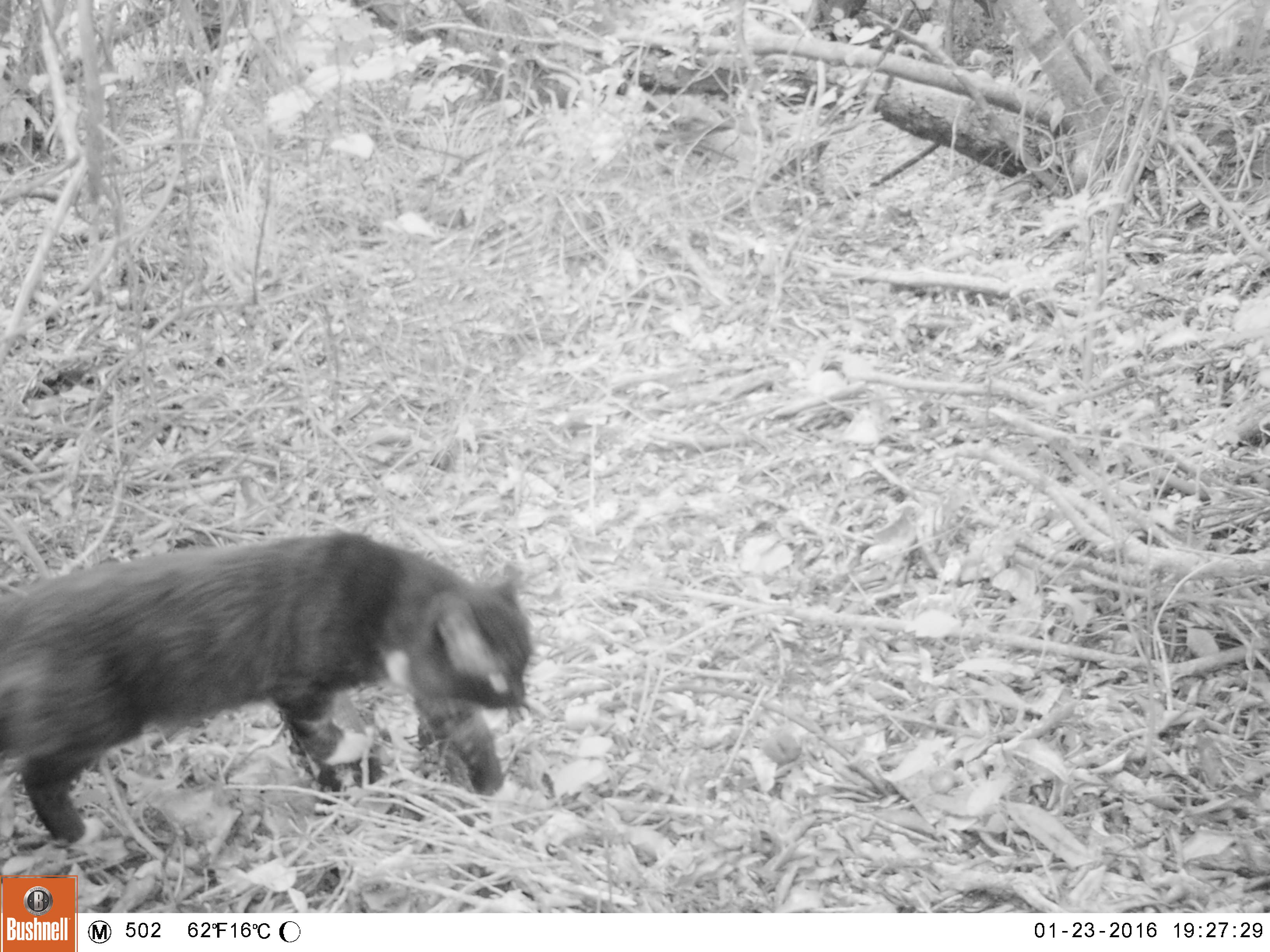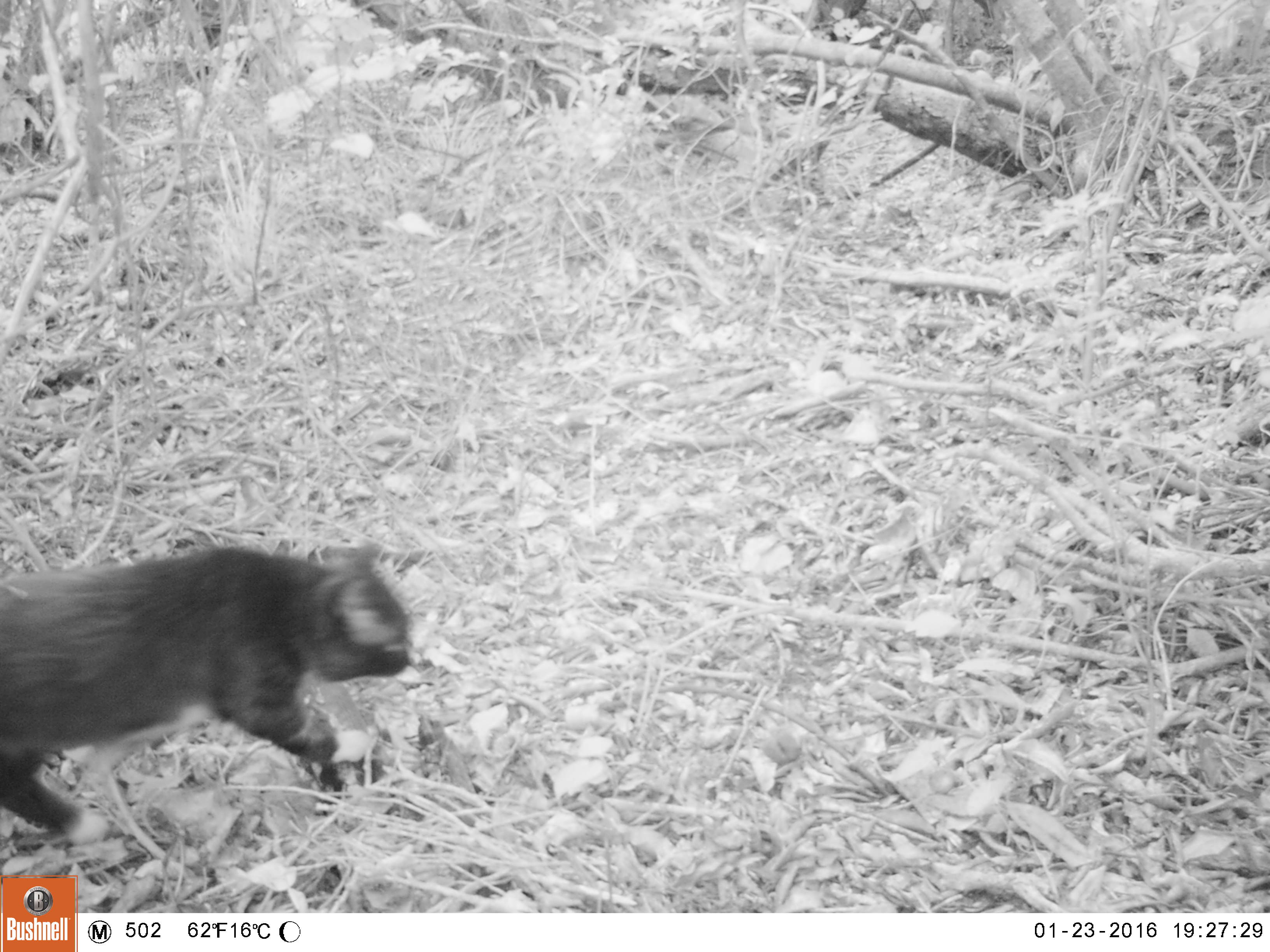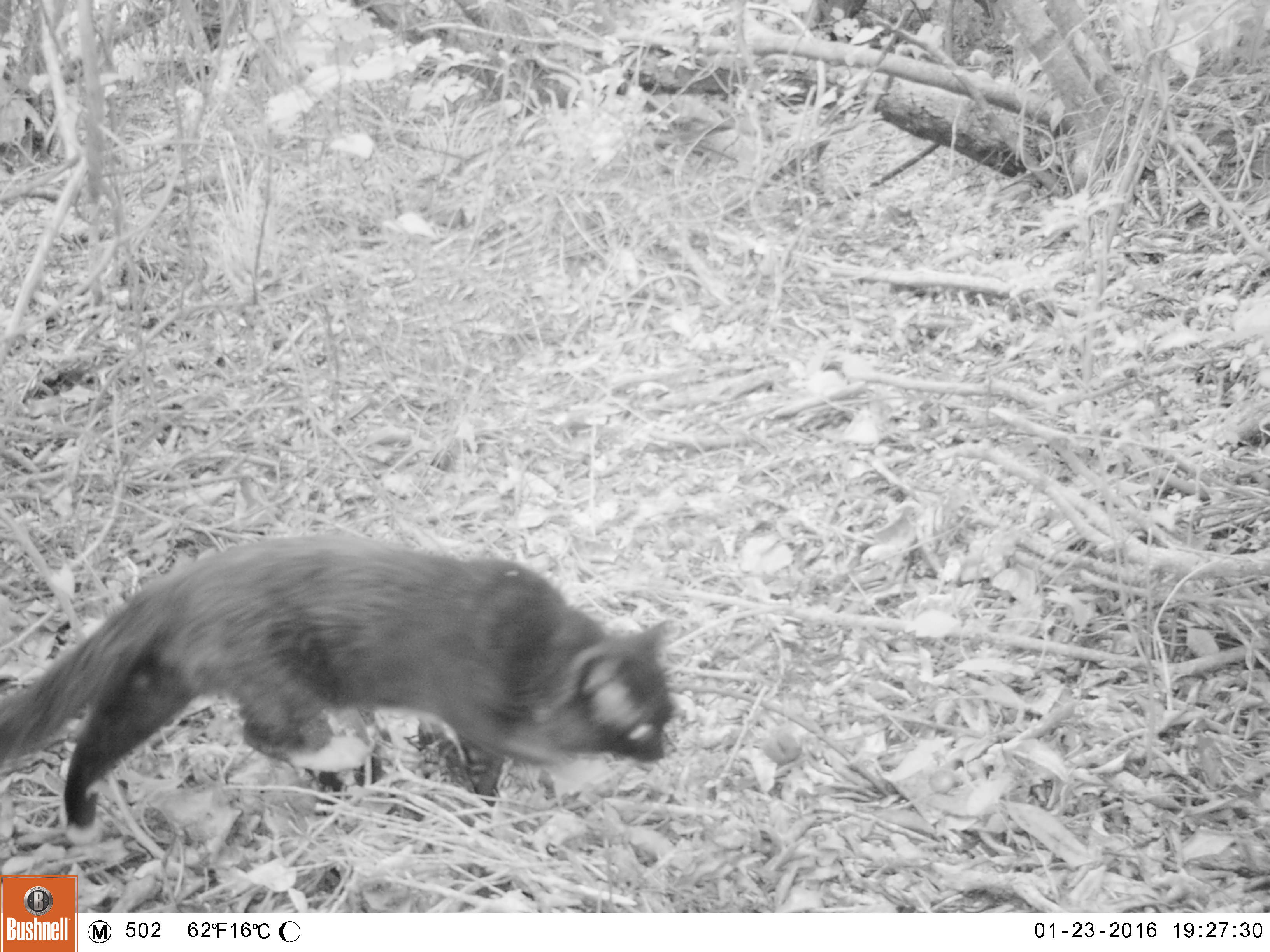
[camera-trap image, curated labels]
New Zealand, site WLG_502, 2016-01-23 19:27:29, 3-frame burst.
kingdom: Animalia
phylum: Chordata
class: Mammalia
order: Carnivora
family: Felidae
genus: Felis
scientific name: Felis catus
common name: domestic cat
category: cat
Cat (domestic cat) (Felis catus).